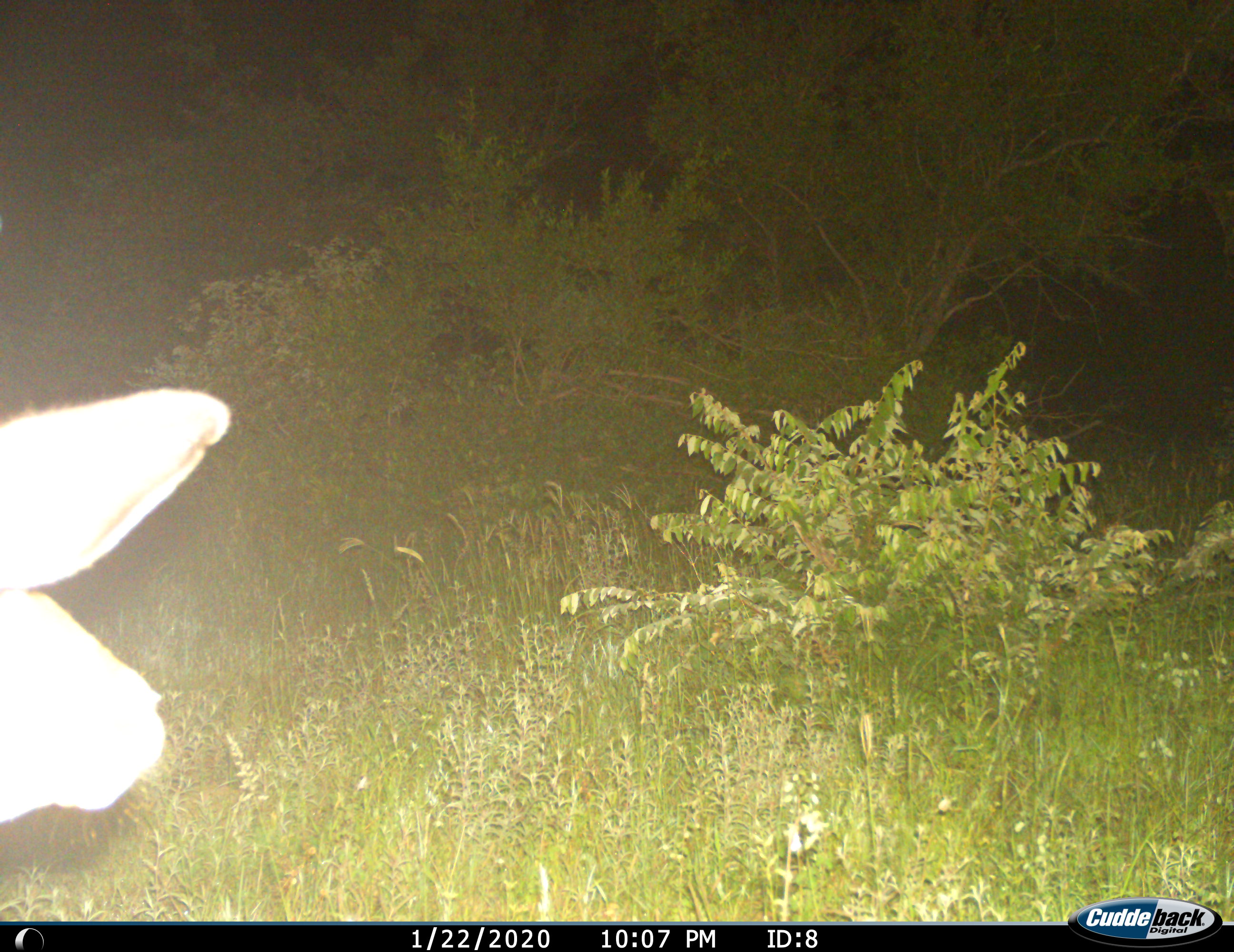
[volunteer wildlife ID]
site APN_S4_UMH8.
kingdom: Animalia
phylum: Chordata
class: Mammalia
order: Artiodactyla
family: Bovidae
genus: Aepyceros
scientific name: Aepyceros melampus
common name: impala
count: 1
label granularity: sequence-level